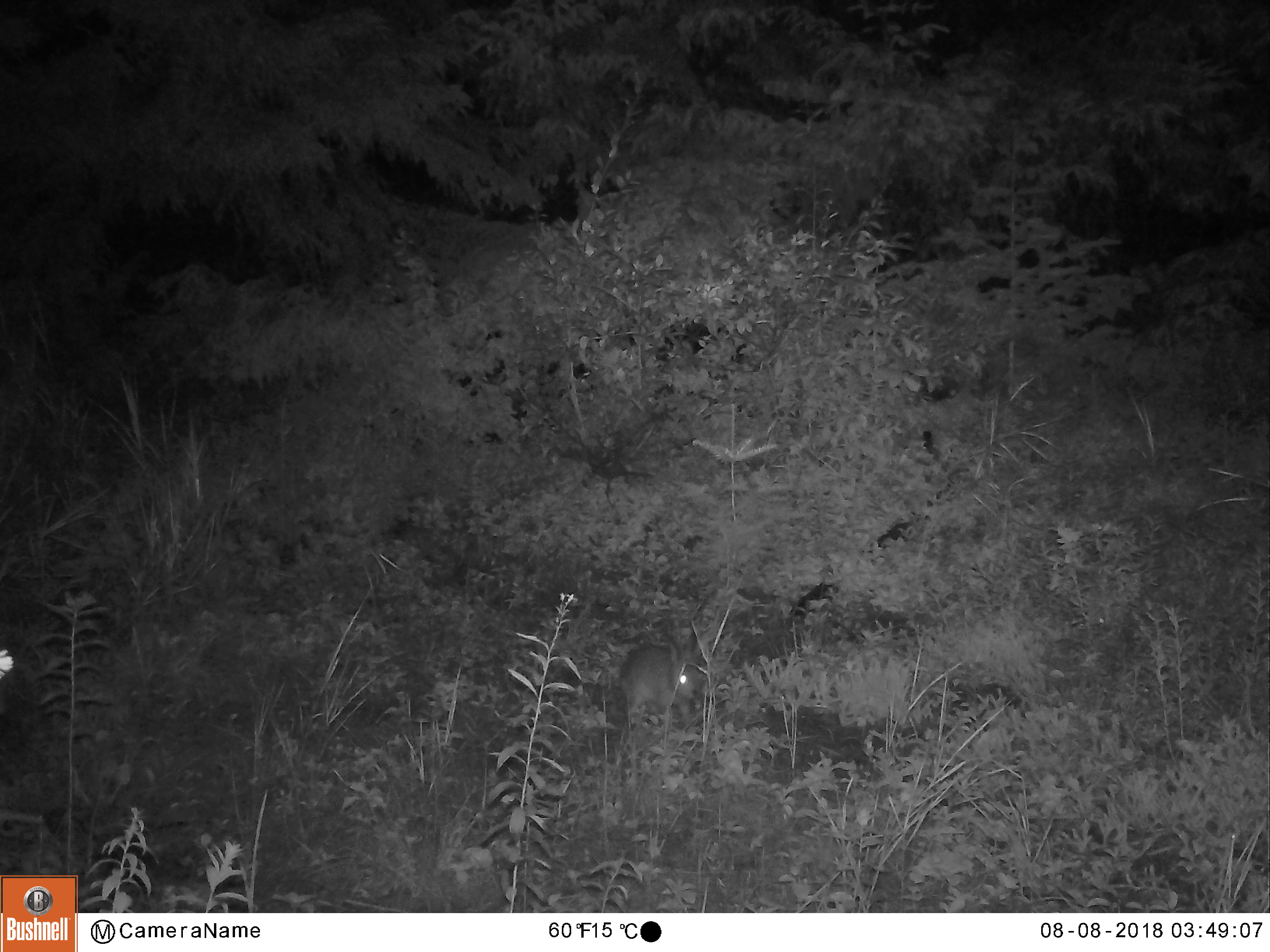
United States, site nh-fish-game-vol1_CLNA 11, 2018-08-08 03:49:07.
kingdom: Animalia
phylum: Chordata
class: Mammalia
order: Lagomorpha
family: Leporidae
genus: Lepus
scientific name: Lepus americanus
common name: snowshoe hare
Snowshoe hare (Lepus americanus).